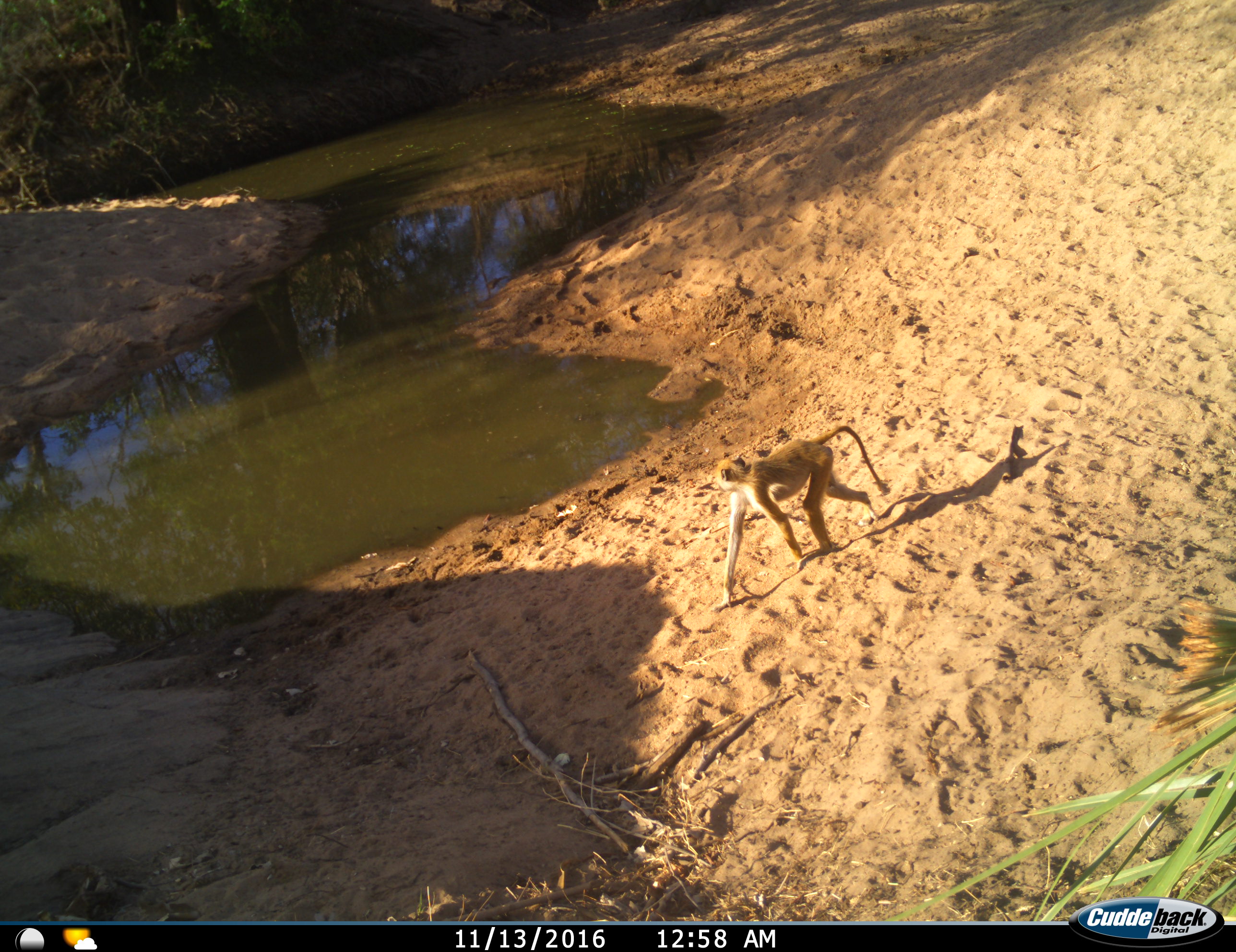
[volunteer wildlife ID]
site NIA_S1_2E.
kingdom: Animalia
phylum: Chordata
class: Mammalia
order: Primates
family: Cercopithecidae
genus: Papio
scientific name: Papio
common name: baboon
Baboon (Papio), count 1. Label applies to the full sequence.